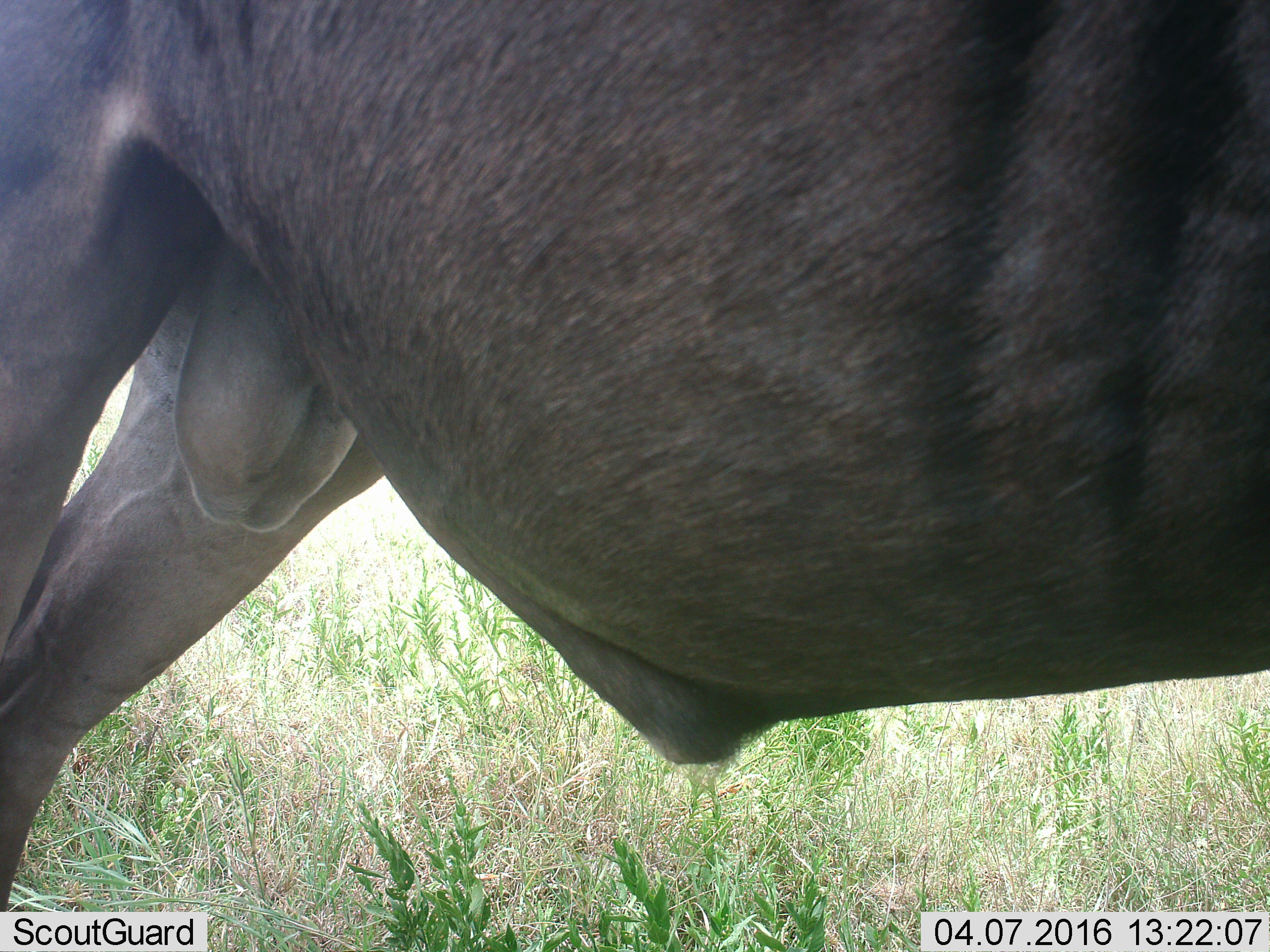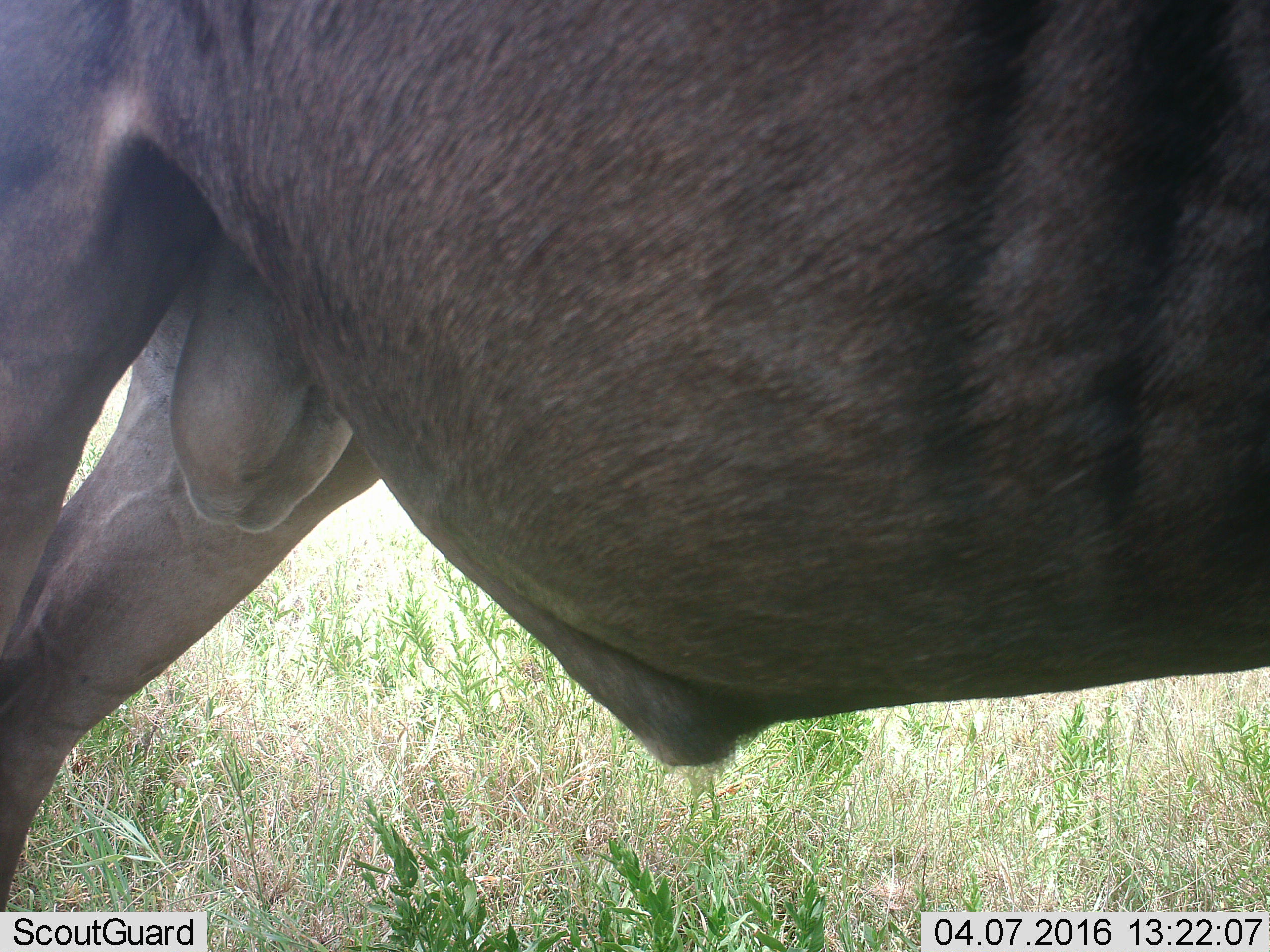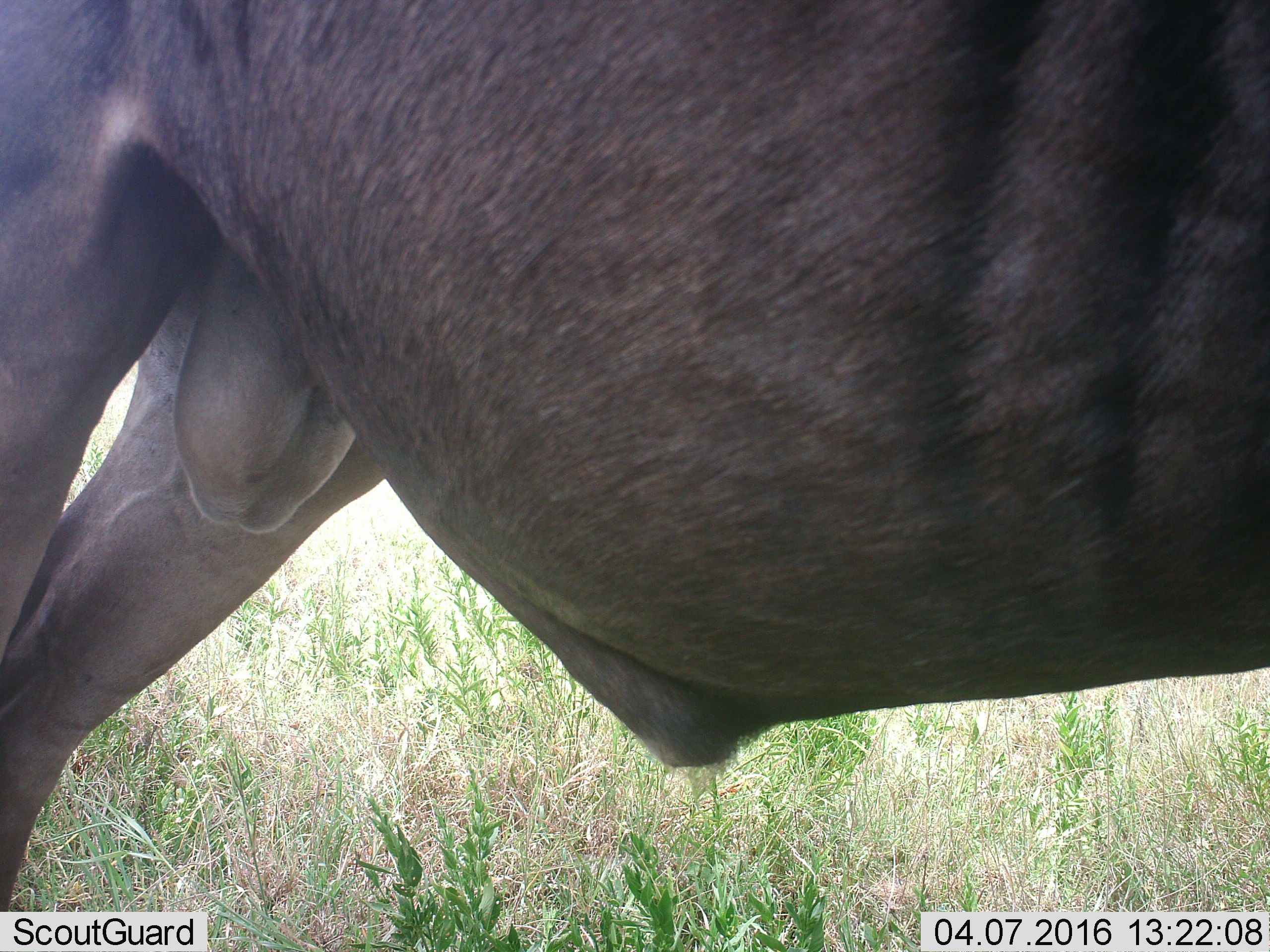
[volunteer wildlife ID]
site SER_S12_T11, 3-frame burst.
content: unidentified animal